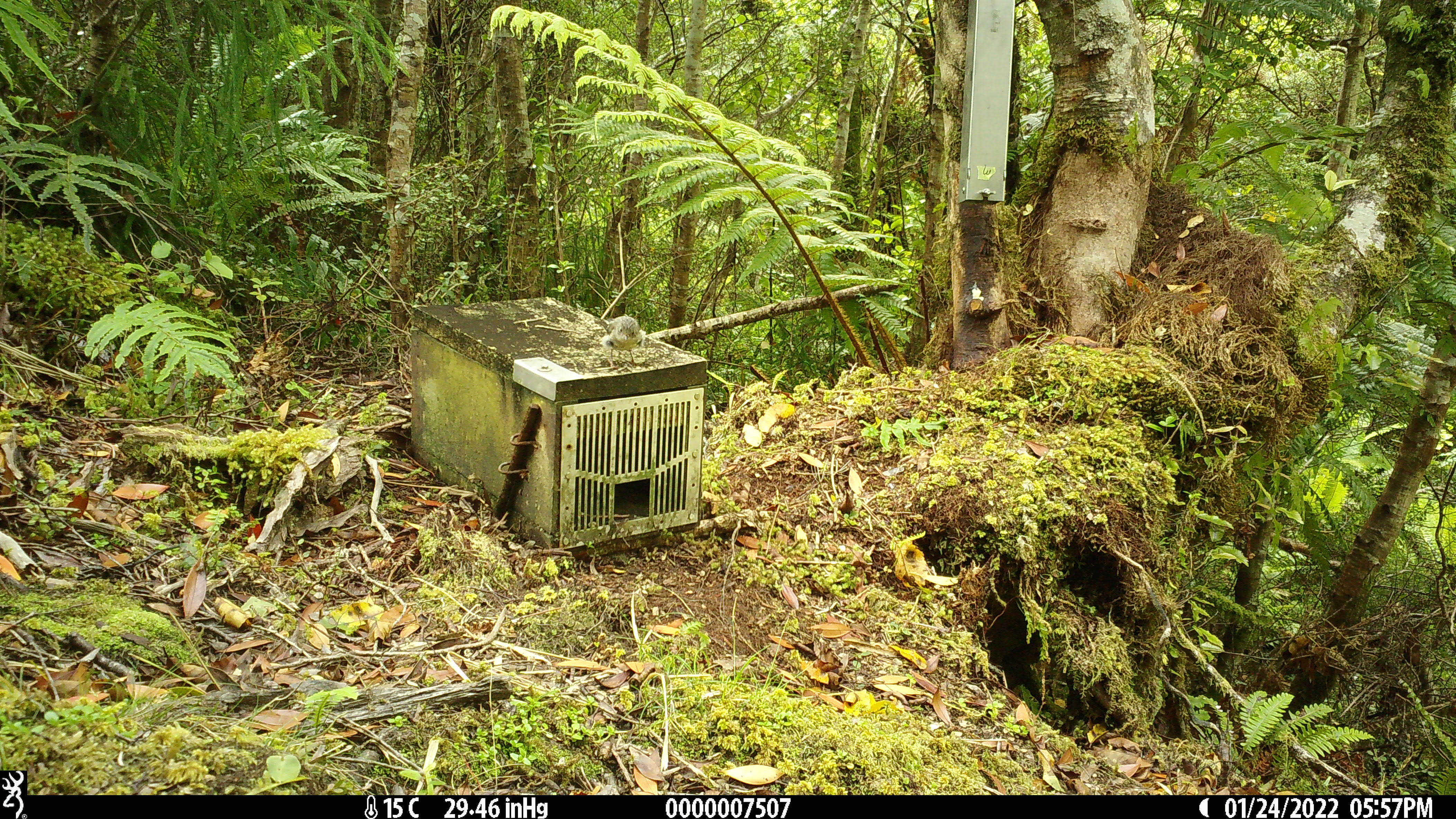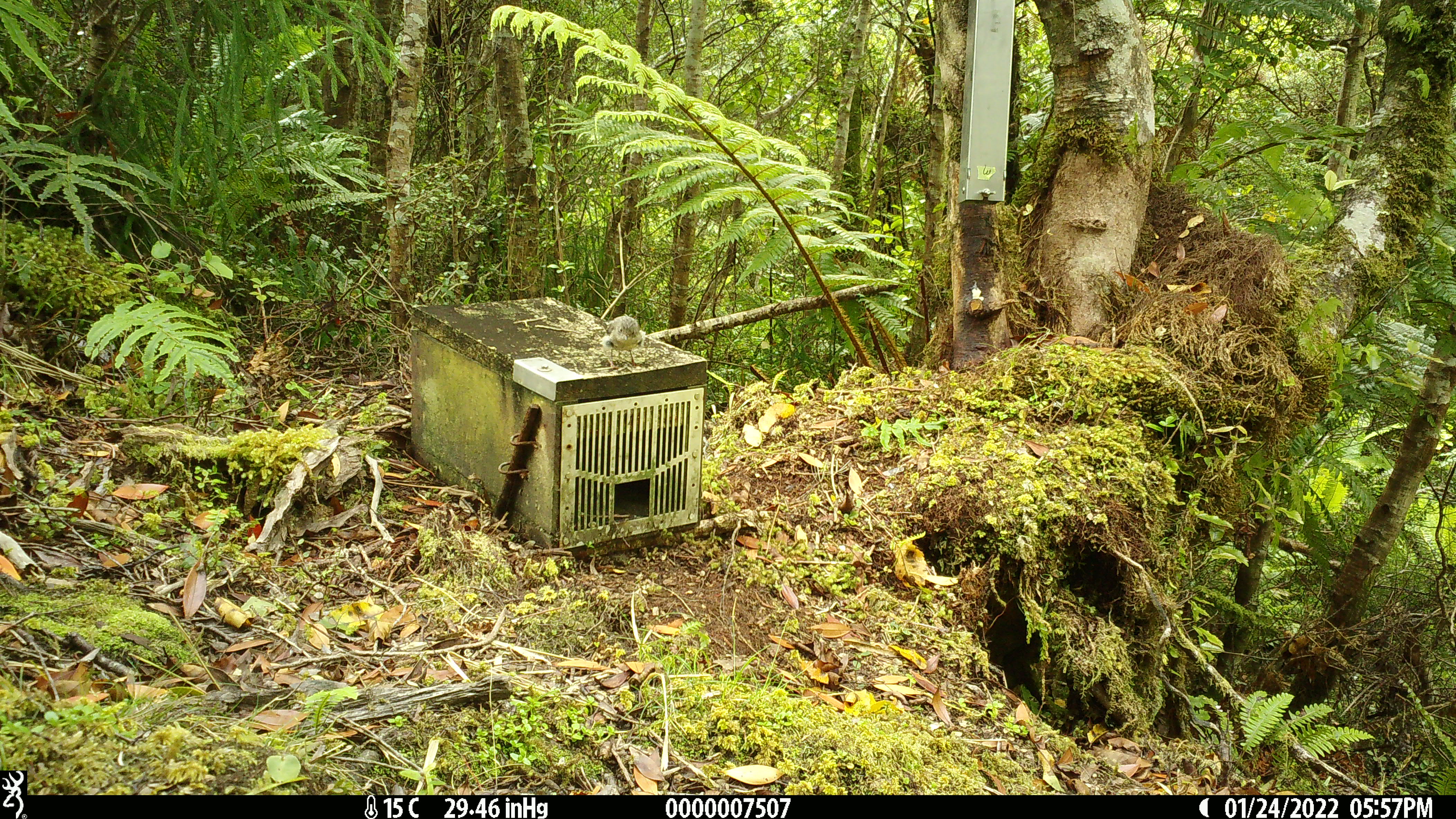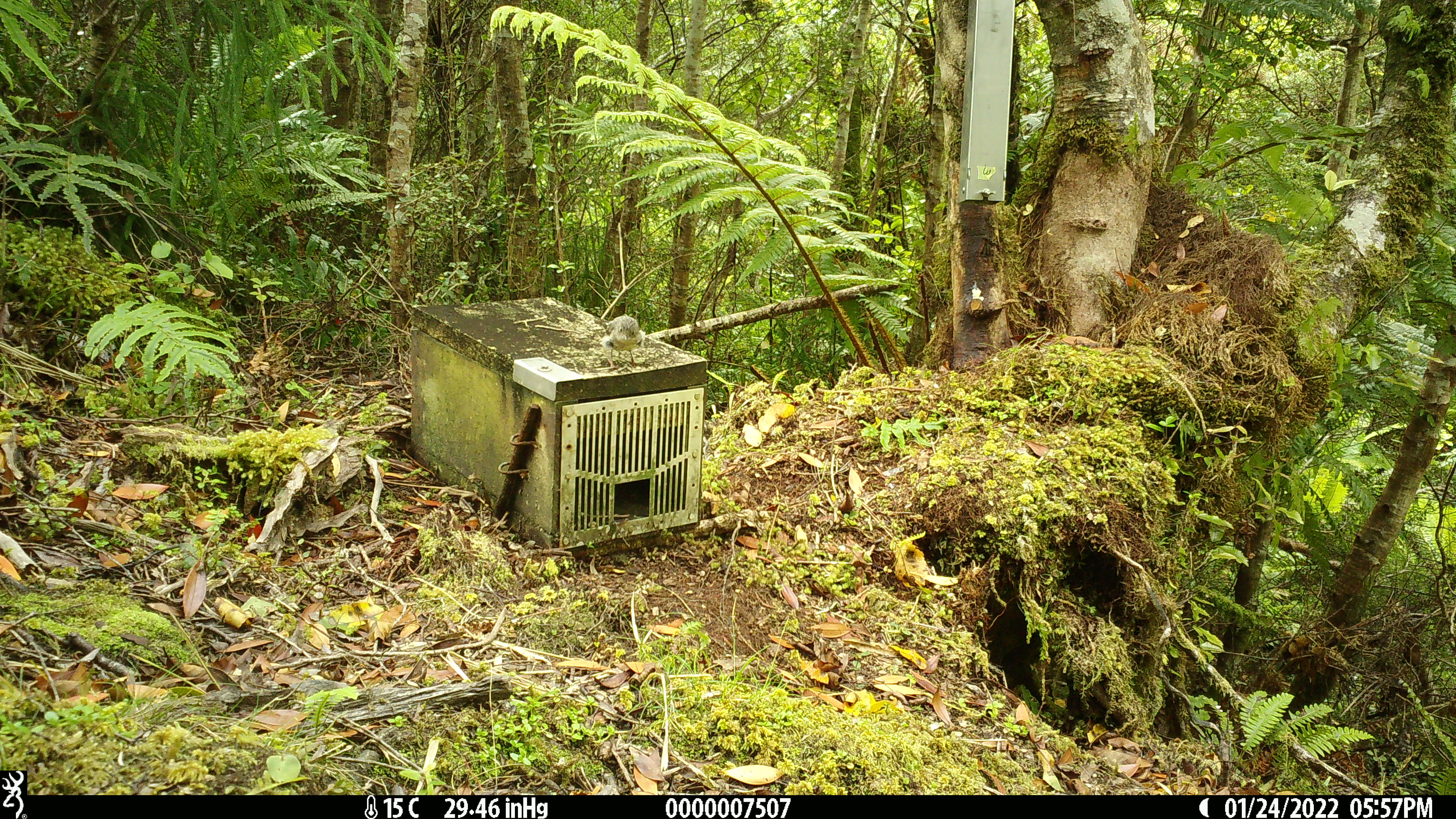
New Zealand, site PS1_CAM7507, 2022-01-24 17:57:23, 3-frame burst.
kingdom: Animalia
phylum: Chordata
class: Aves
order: Passeriformes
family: Petroicidae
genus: Petroica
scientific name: Petroica macrocephala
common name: tomtit